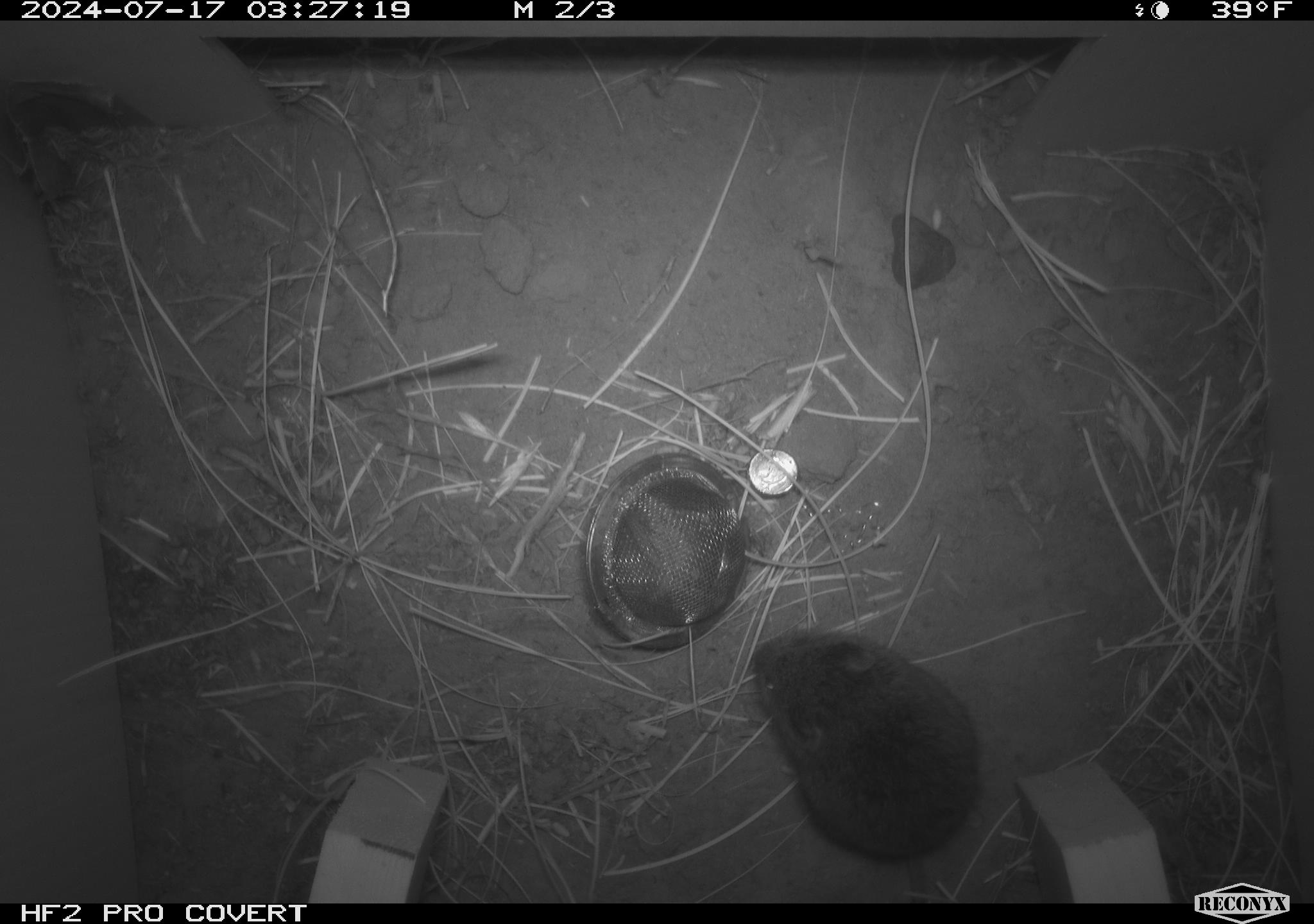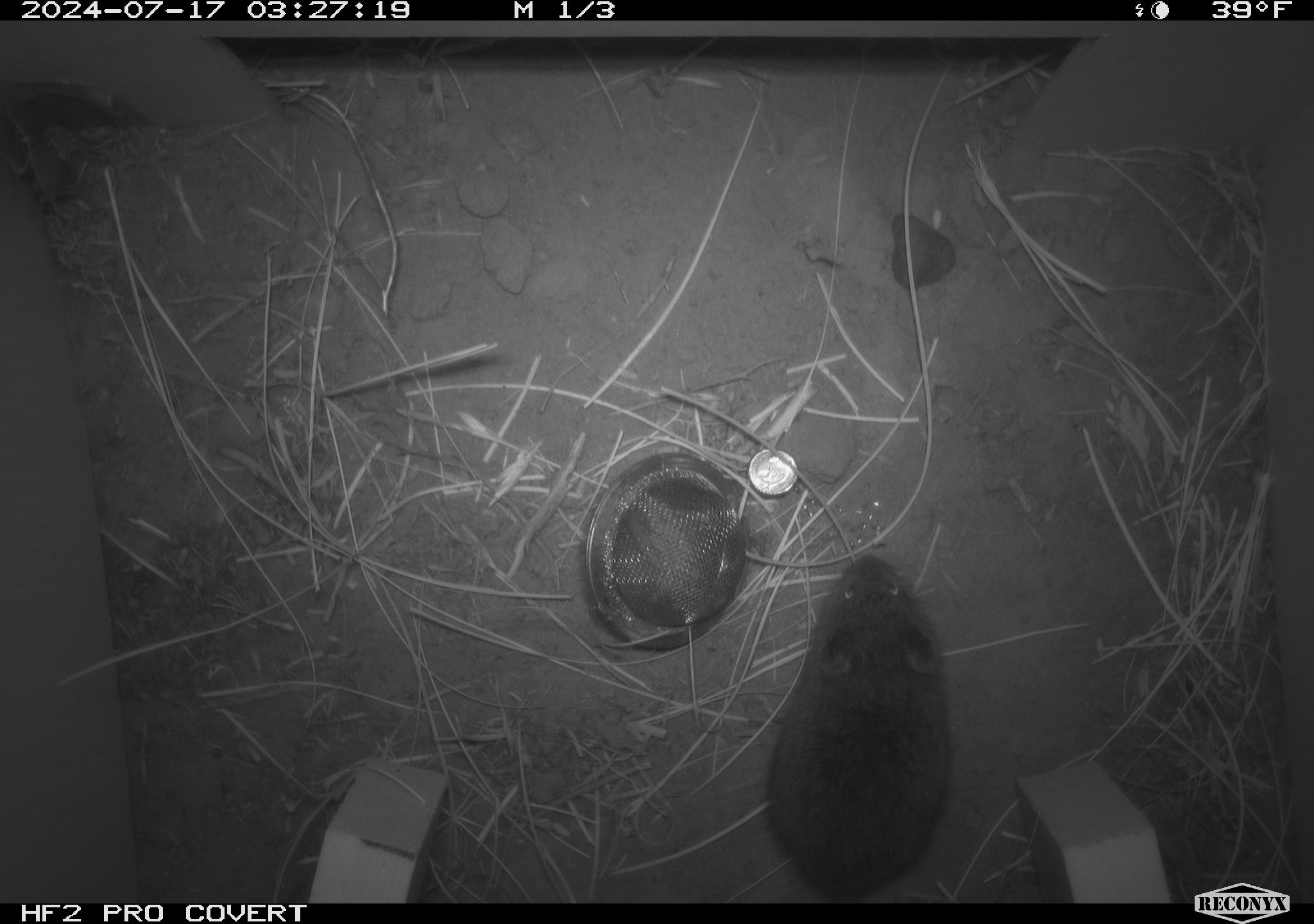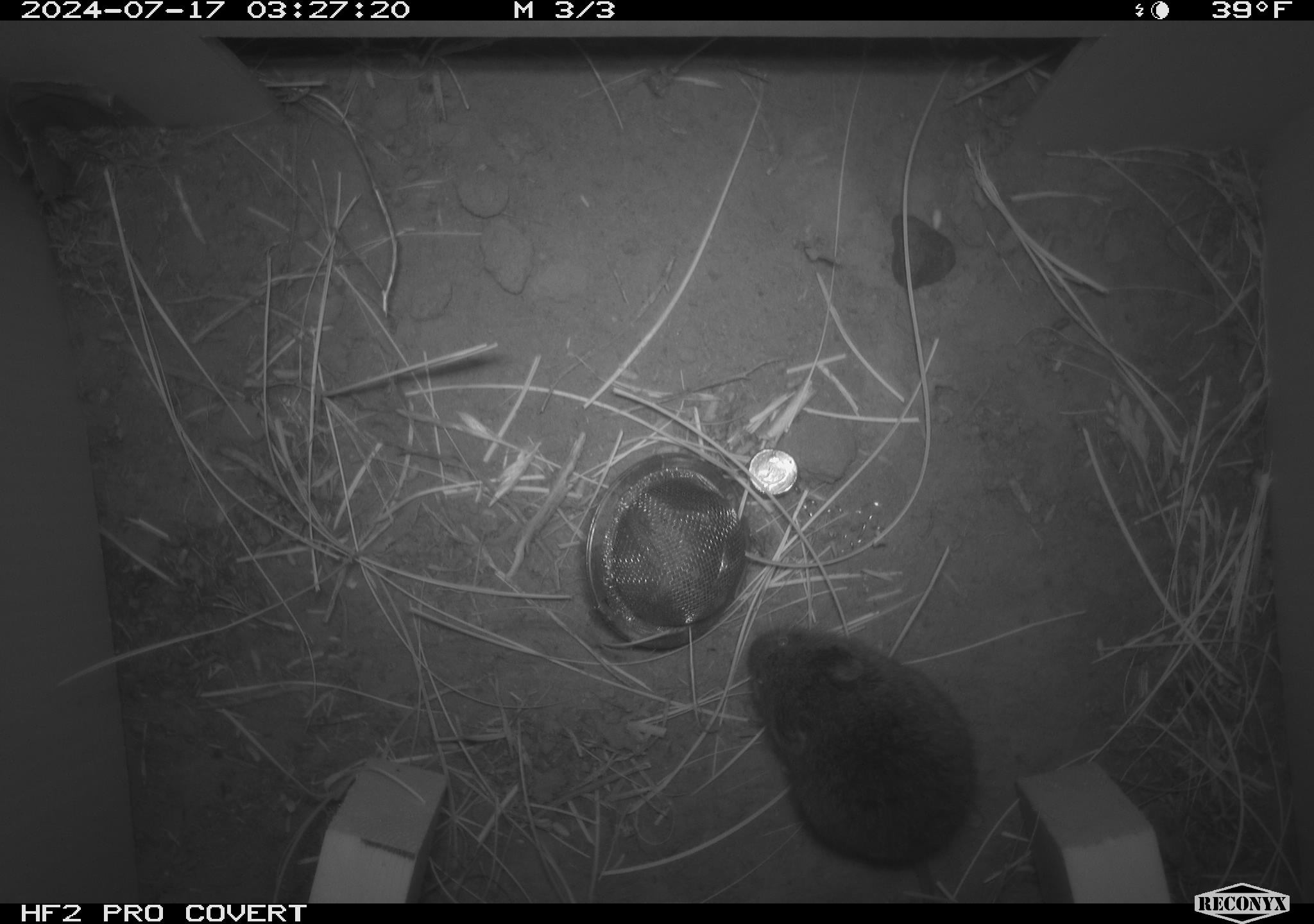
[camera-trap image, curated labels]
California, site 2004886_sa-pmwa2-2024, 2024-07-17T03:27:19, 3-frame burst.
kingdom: Animalia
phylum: Chordata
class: Mammalia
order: Rodentia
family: Cricetidae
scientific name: Arvicolinae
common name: voles, lemmings, and muskrats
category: arvicolinae subfamily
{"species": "arvicolinae subfamily (voles, lemmings, and muskrats) (Arvicolinae)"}